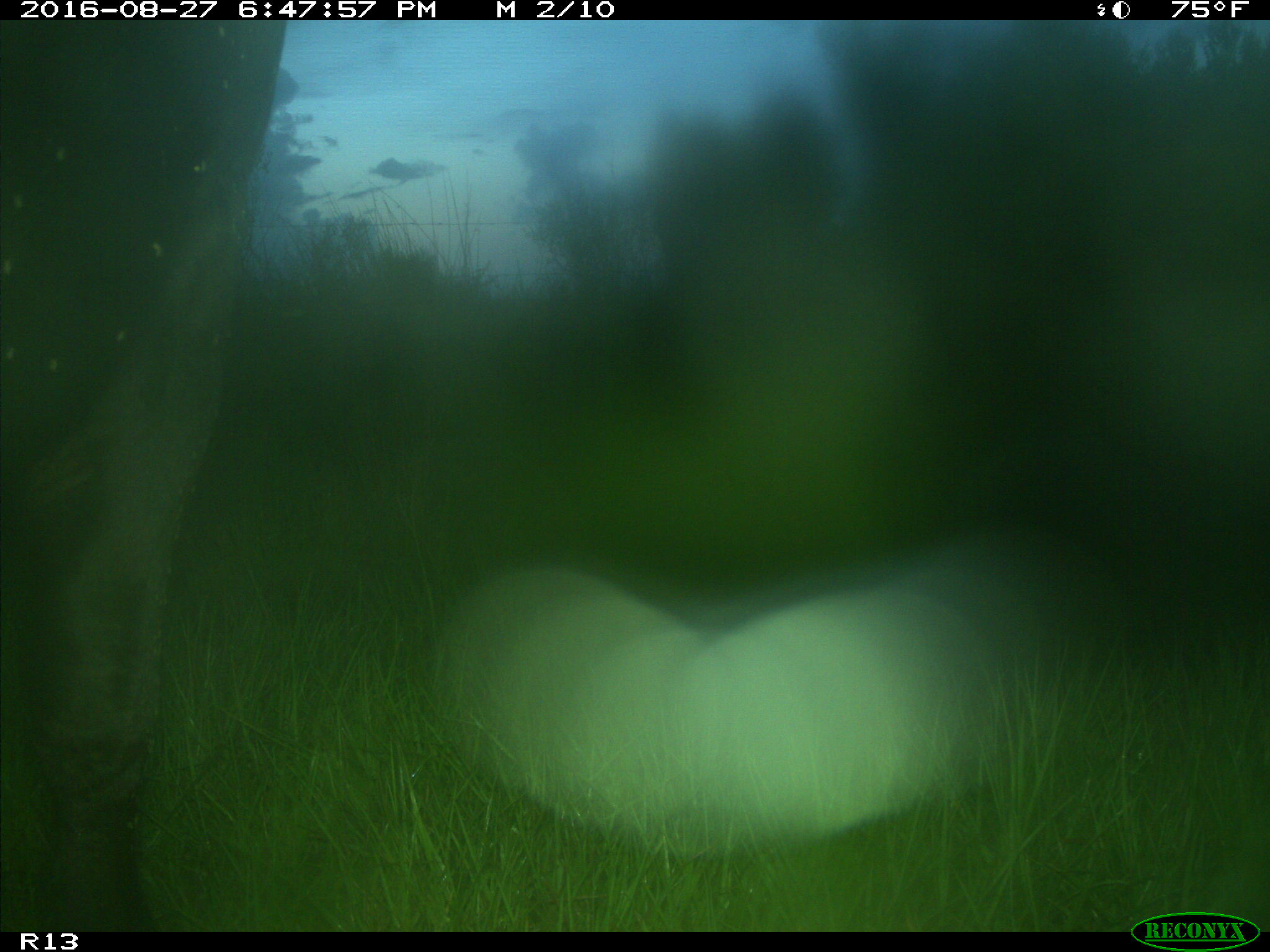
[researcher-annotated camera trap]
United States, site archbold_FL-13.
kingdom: Animalia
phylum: Chordata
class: Mammalia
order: Artiodactyla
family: Bovidae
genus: Bos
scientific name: Bos taurus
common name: domestic cow